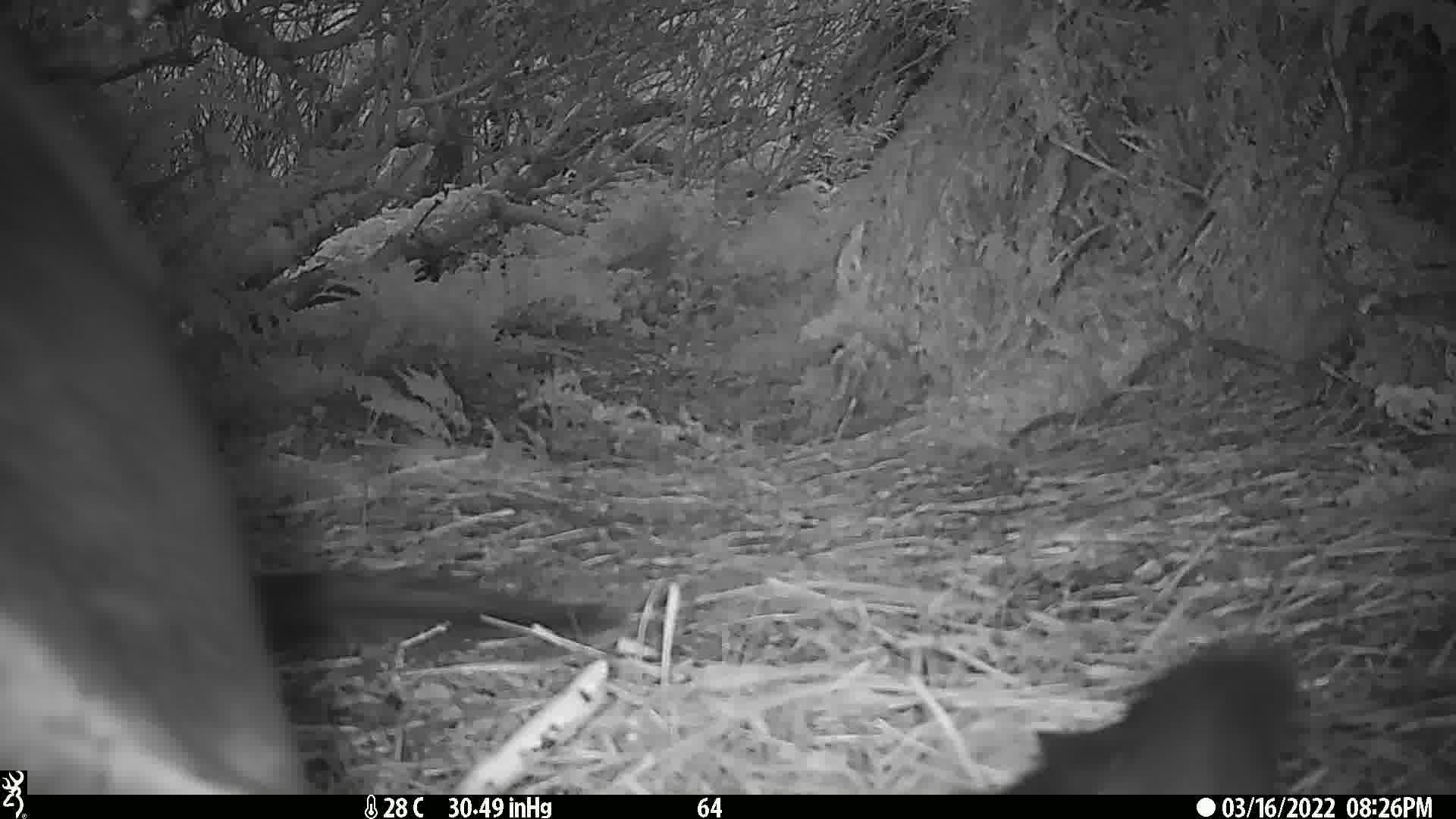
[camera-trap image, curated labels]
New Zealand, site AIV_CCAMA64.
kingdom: Animalia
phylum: Chordata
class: Mammalia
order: Carnivora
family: Otariidae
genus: Phocarctos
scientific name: Phocarctos hookeri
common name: new zealand sea lion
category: sealion